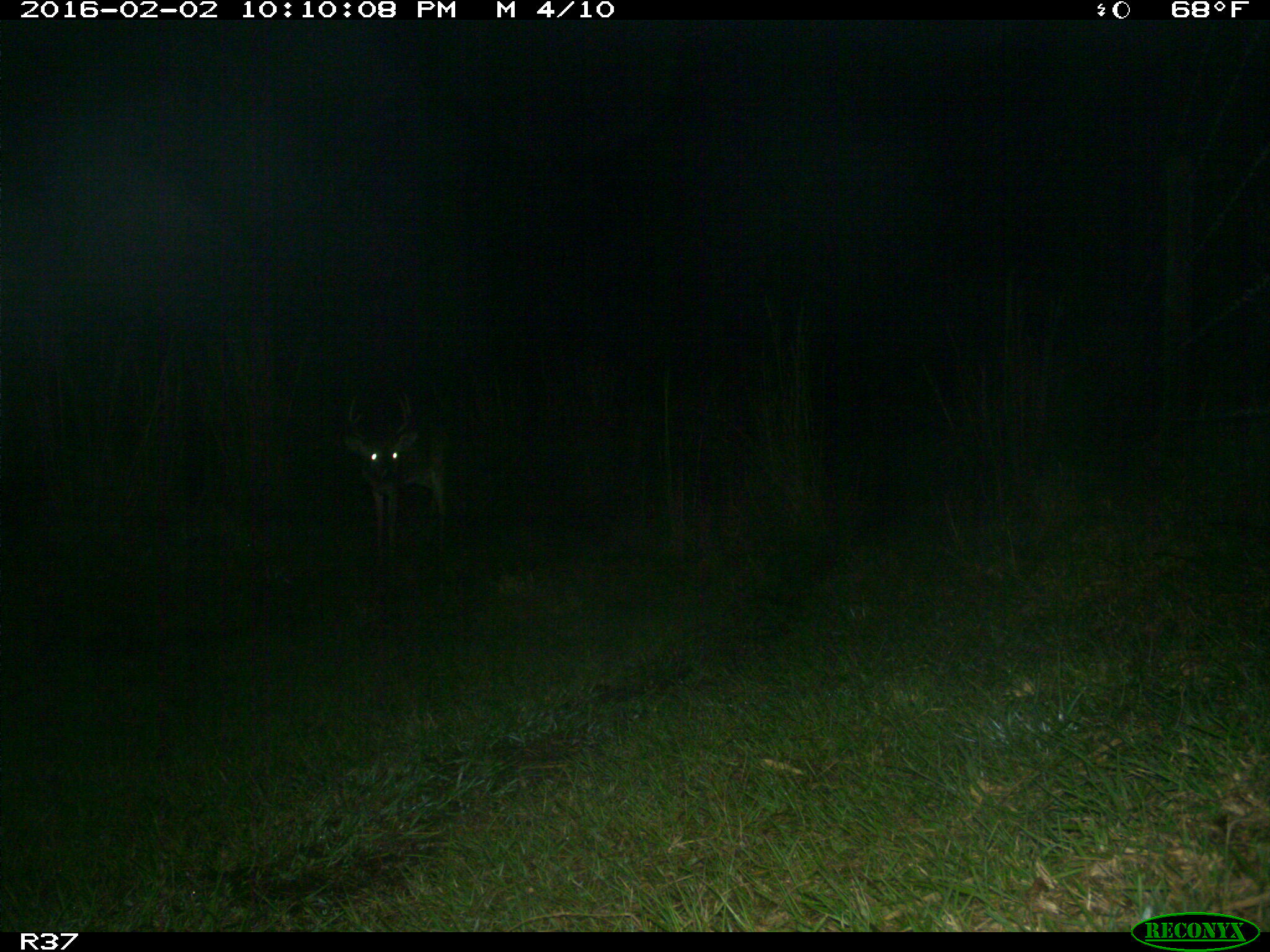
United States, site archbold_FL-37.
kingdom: Animalia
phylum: Chordata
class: Mammalia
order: Artiodactyla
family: Cervidae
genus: Odocoileus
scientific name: Odocoileus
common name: deer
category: unidentified deer